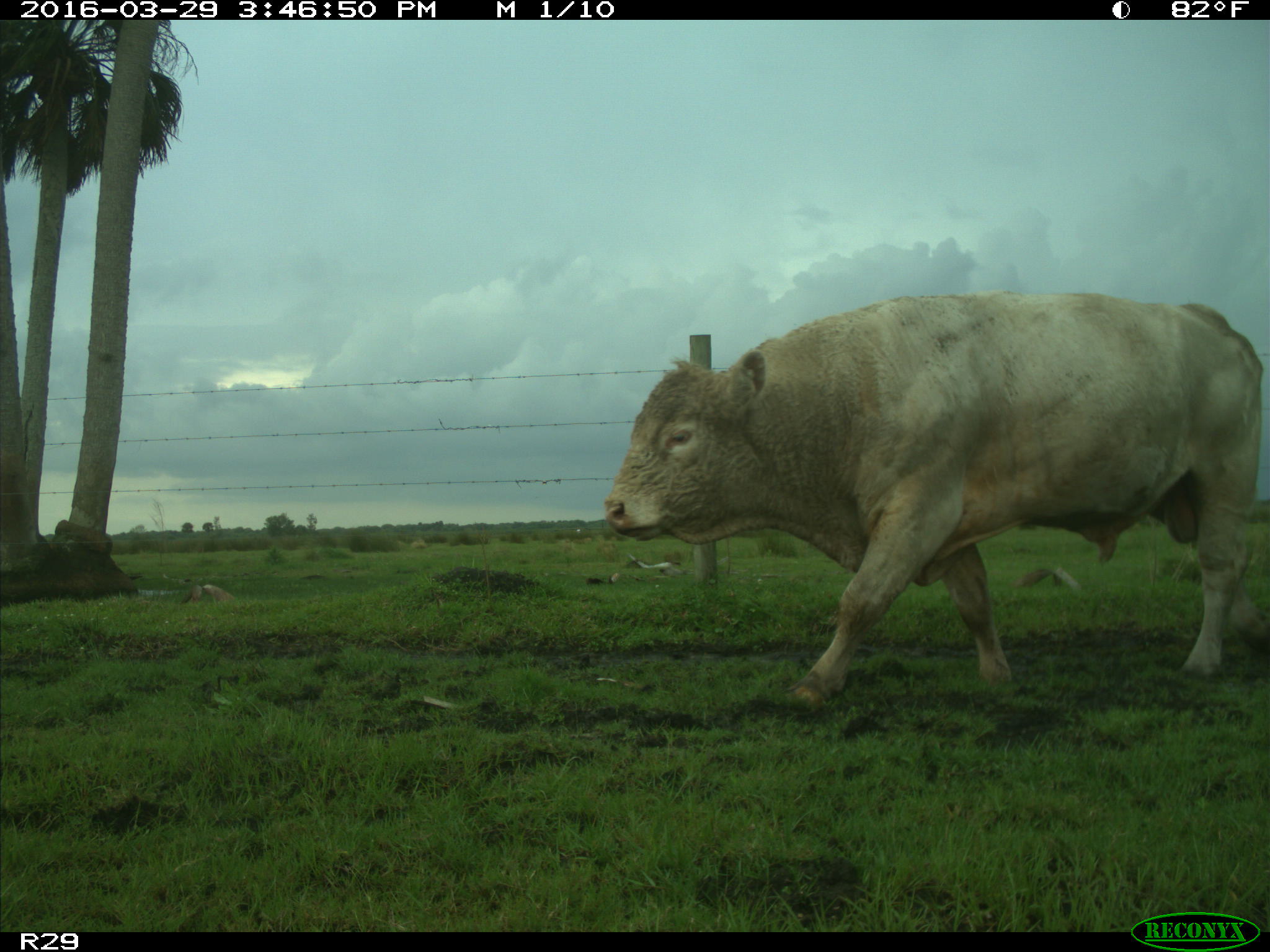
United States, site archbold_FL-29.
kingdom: Animalia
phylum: Chordata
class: Mammalia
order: Artiodactyla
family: Bovidae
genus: Bos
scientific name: Bos taurus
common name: domestic cow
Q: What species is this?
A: Bos taurus (domestic cow).